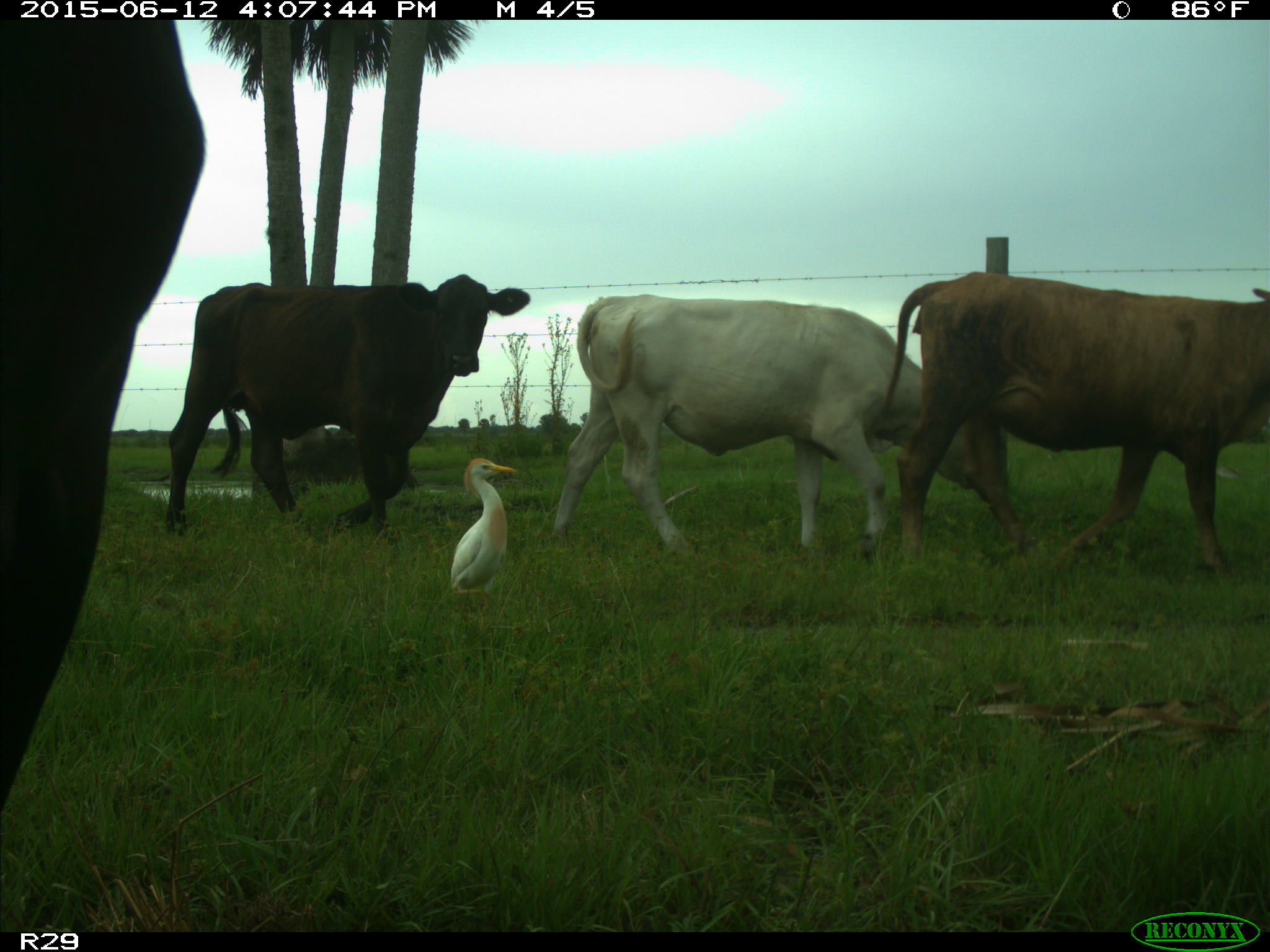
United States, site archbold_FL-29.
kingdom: Animalia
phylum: Chordata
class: Mammalia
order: Artiodactyla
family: Bovidae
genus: Bos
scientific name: Bos taurus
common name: domestic cow